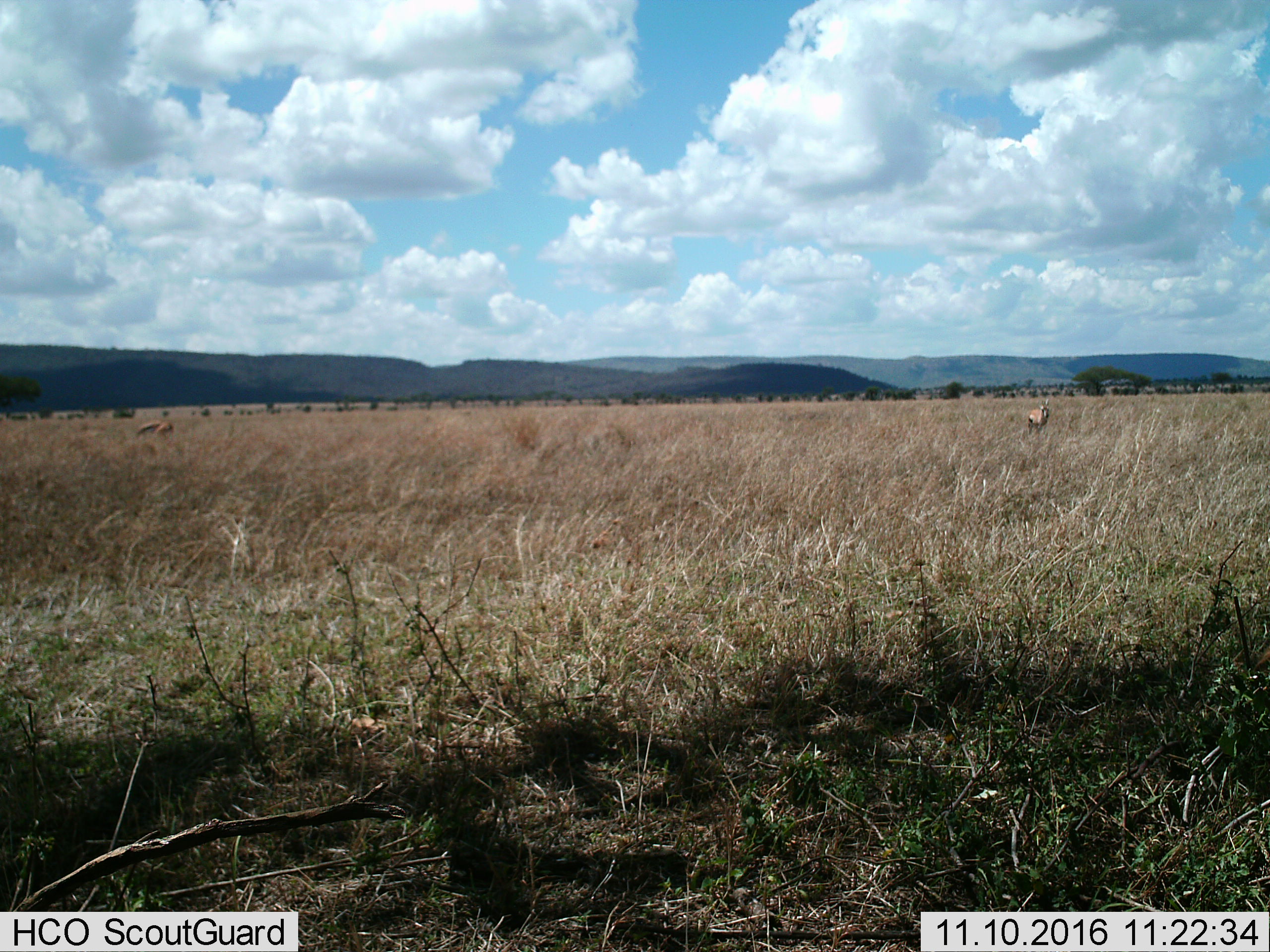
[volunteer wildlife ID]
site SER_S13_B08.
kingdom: Animalia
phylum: Chordata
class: Mammalia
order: Artiodactyla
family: Bovidae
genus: Eudorcas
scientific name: Eudorcas thomsonii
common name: thomson's gazelle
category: gazellethomsons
Gazellethomsons (thomson's gazelle) (Eudorcas thomsonii), count 2. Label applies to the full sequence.